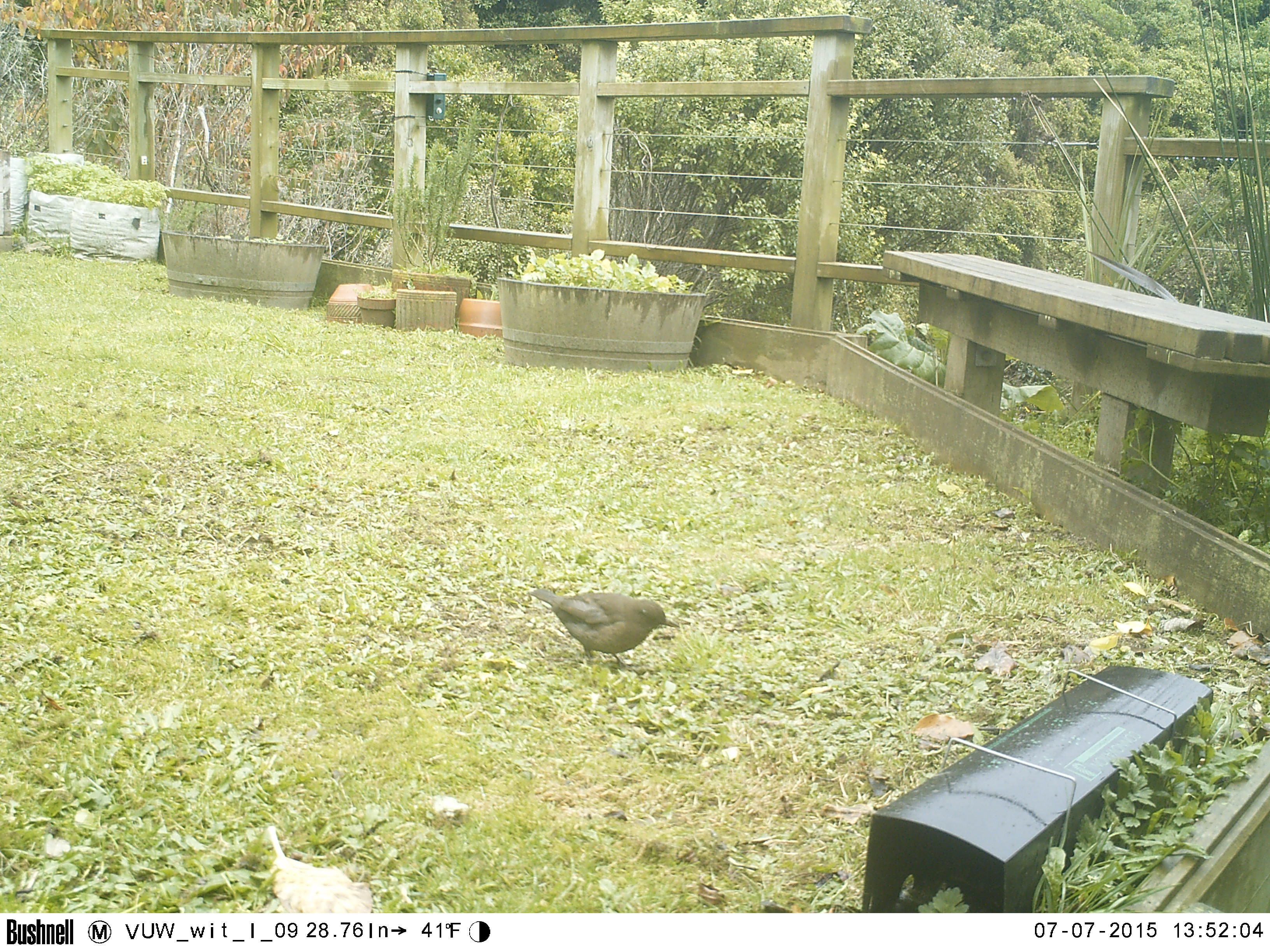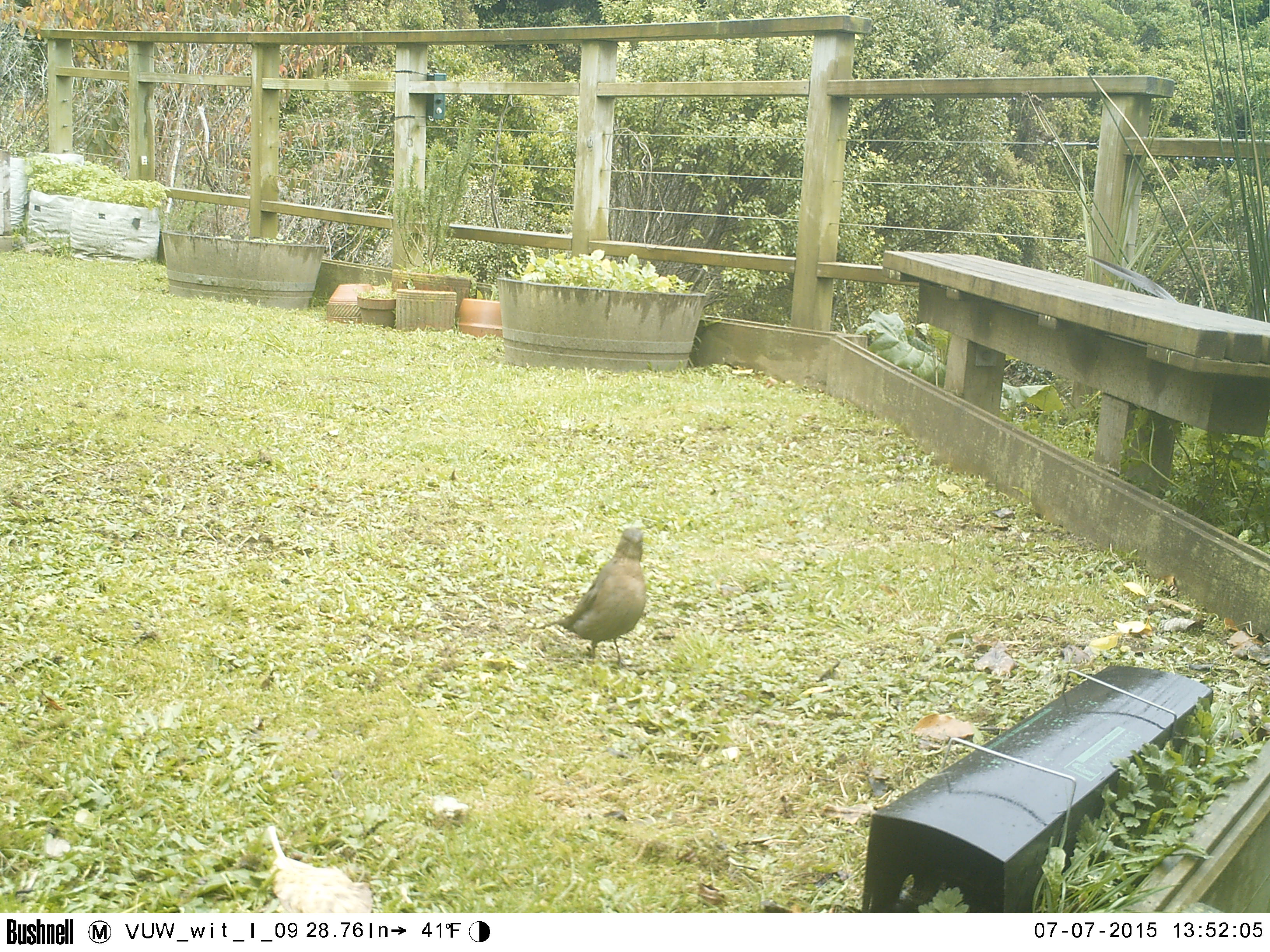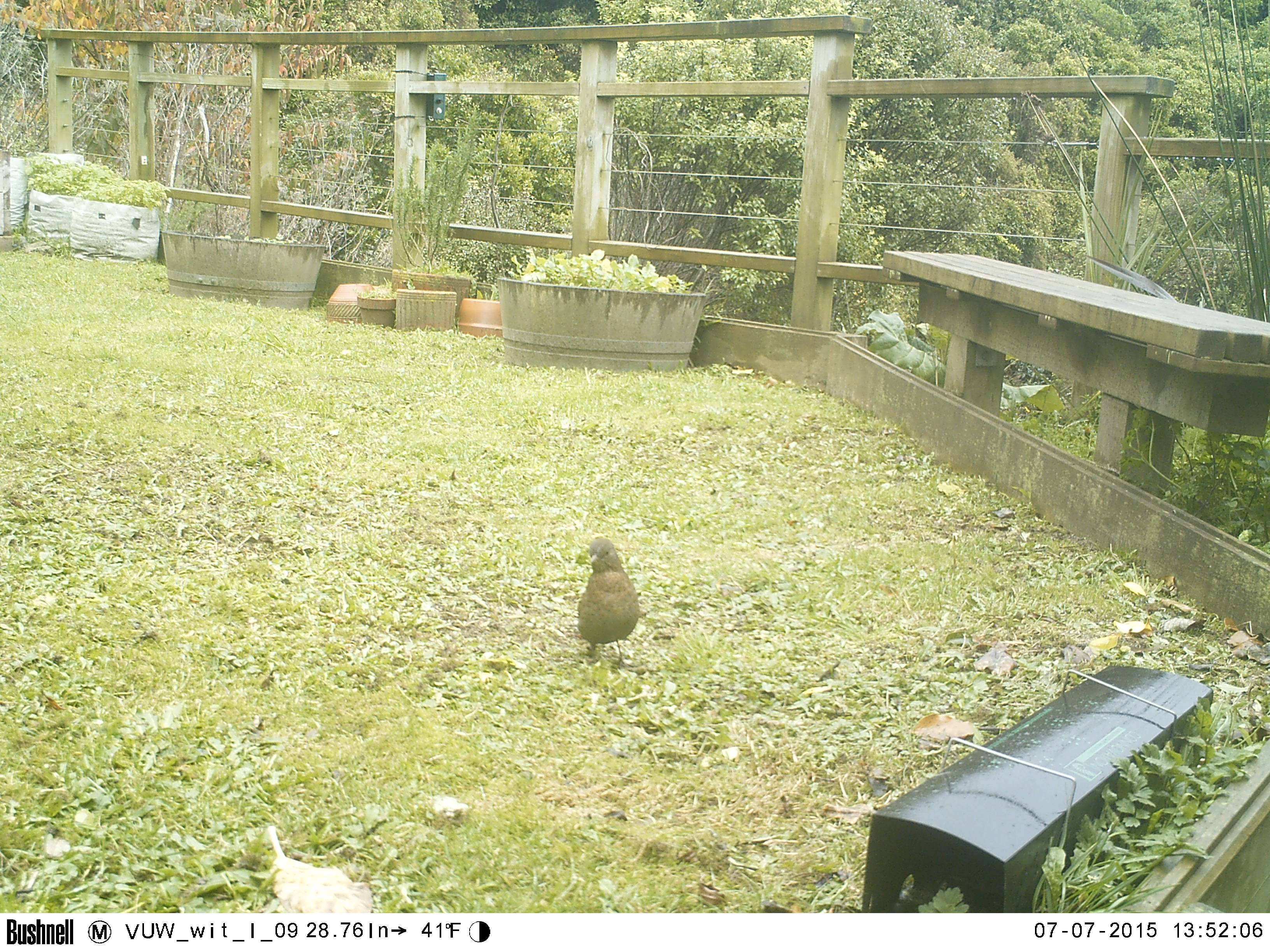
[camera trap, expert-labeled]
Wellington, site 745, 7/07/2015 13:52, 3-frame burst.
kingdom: Animalia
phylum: Chordata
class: Aves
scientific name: Aves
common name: bird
Bird (Aves).